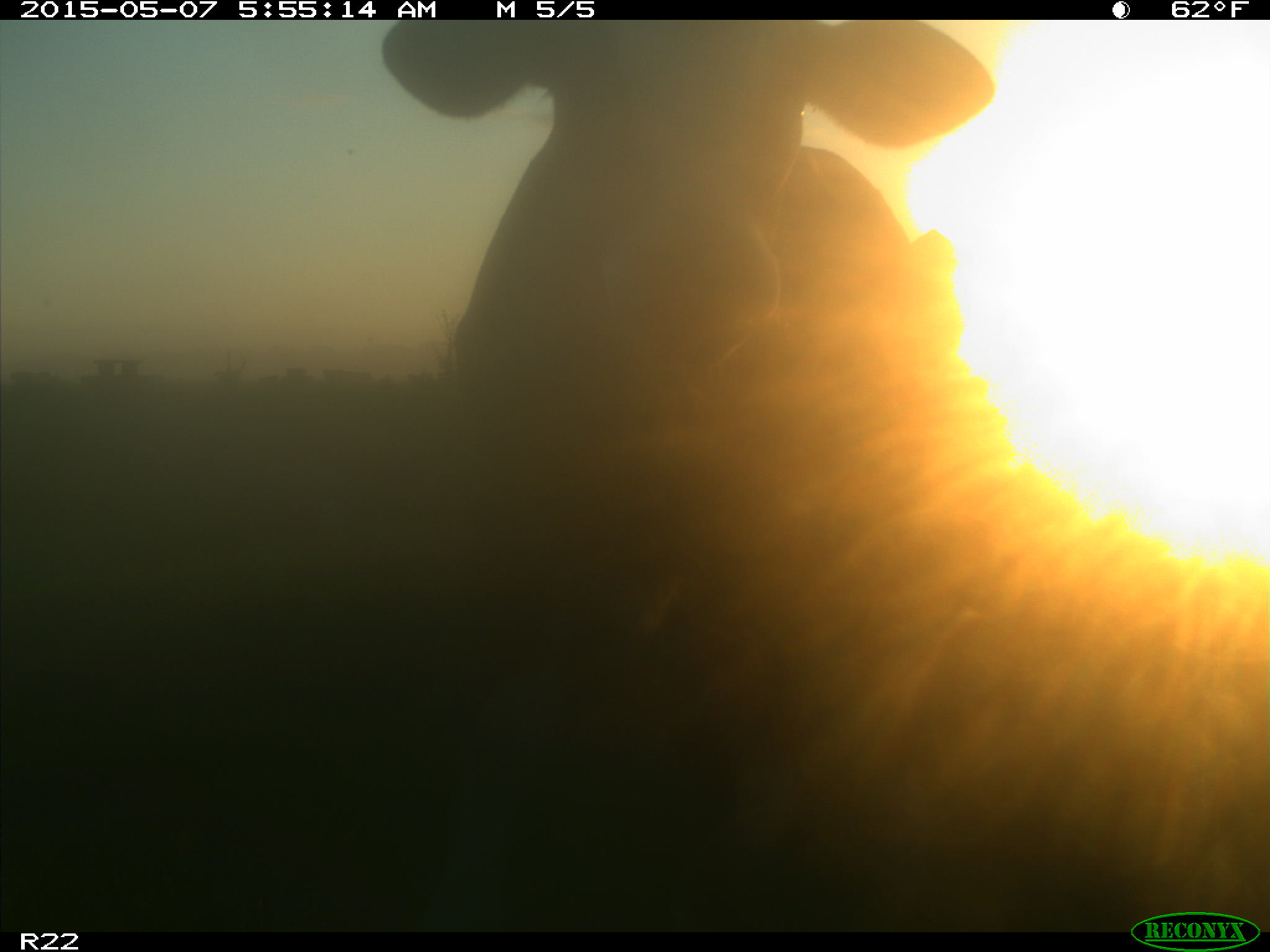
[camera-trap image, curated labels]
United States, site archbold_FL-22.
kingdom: Animalia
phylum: Chordata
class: Mammalia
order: Artiodactyla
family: Bovidae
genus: Bos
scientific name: Bos taurus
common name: domestic cow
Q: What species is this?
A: Bos taurus (domestic cow).